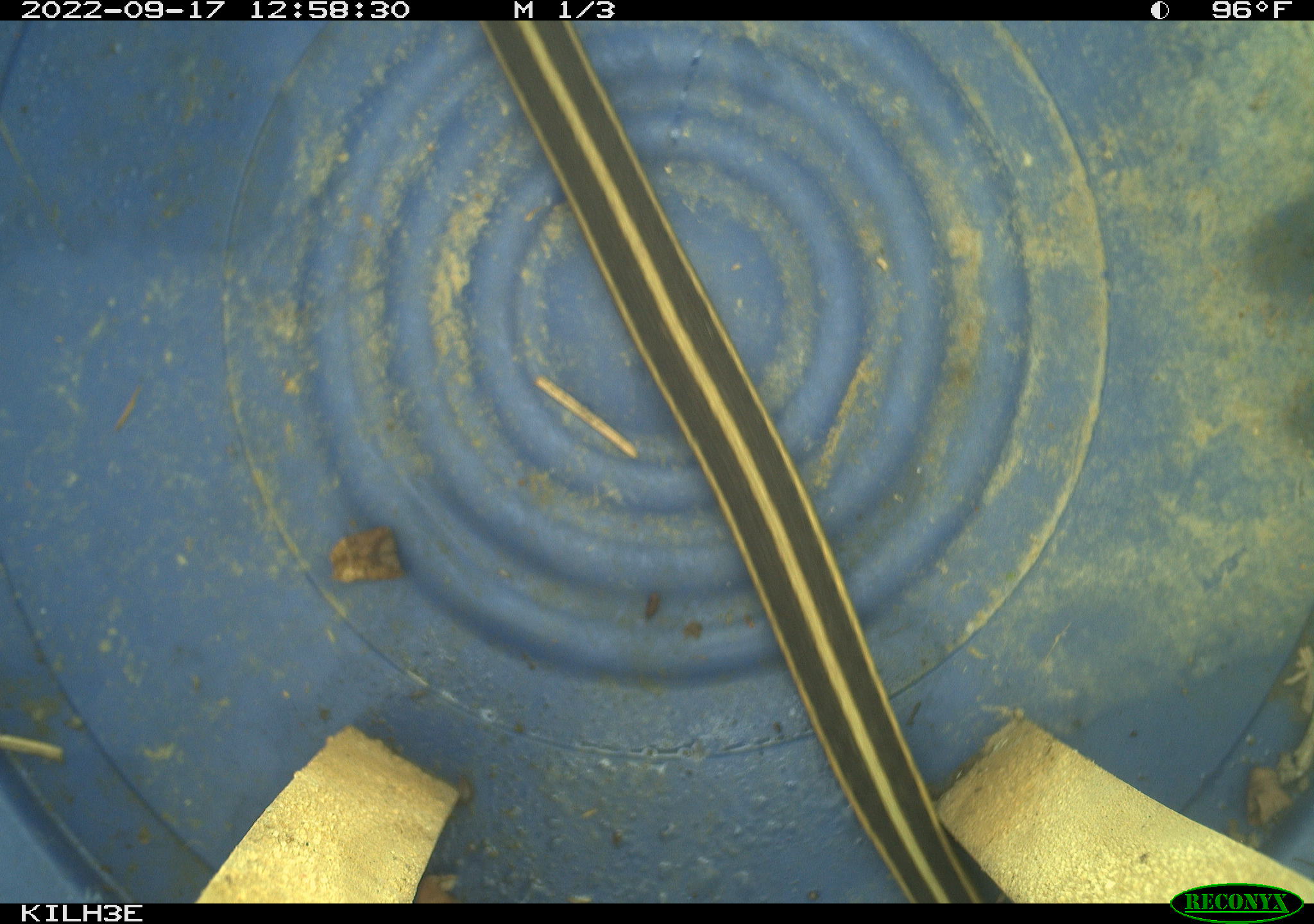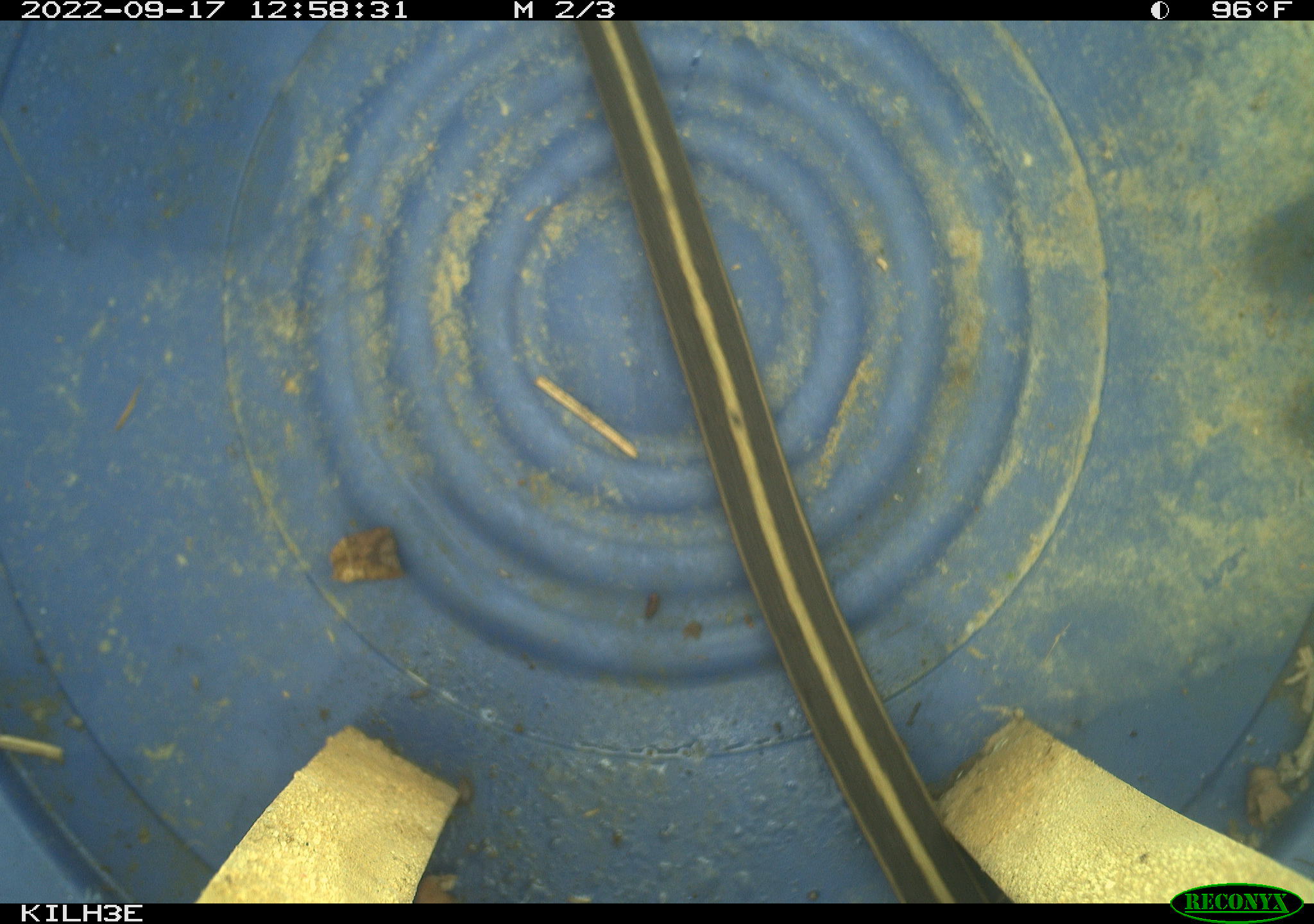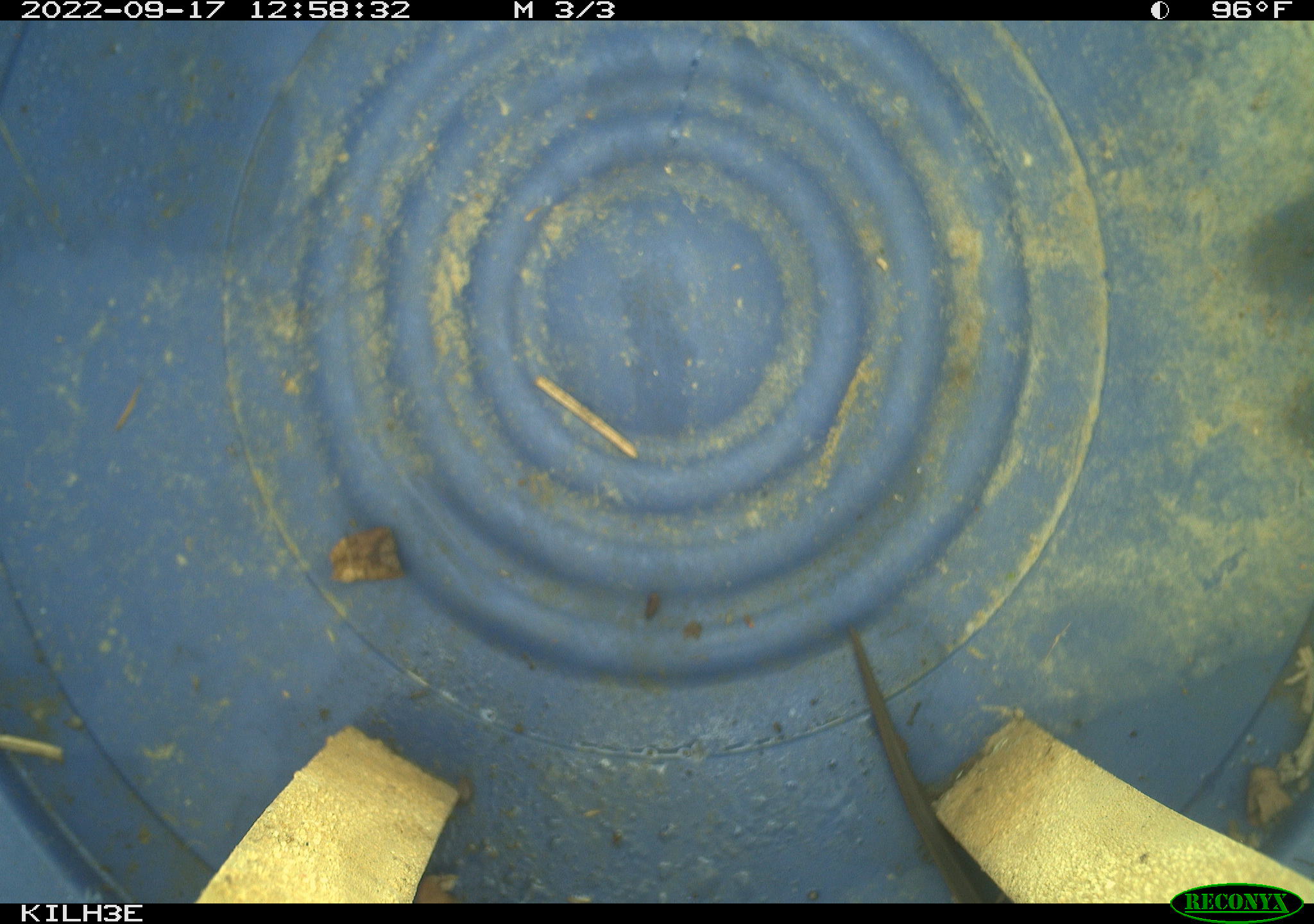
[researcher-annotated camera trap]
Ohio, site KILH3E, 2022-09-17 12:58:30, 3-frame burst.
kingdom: Animalia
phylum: Chordata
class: Reptilia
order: Squamata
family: Colubridae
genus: Thamnophis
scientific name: Thamnophis sirtalis sirtalis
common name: eastern gartersnake